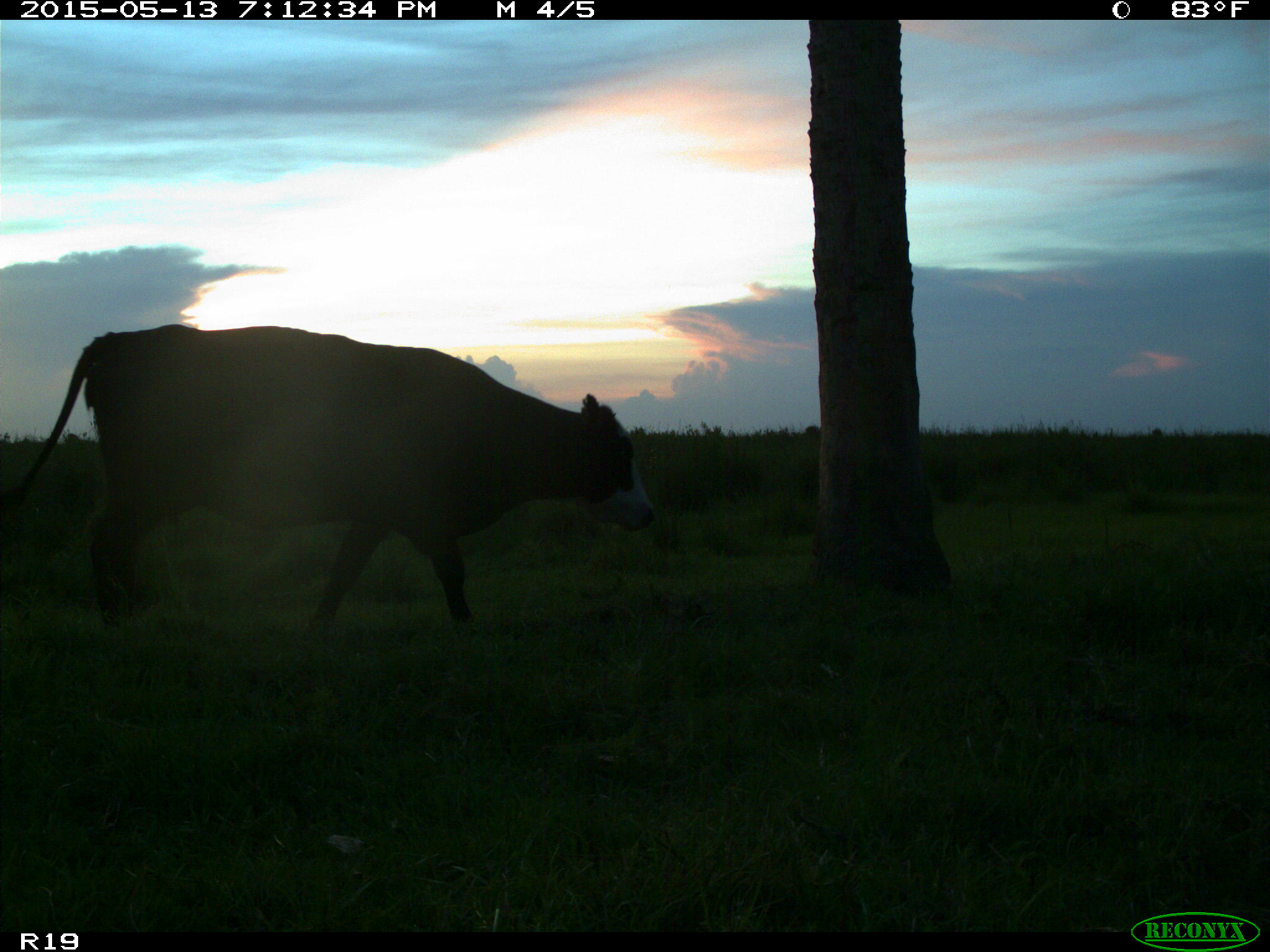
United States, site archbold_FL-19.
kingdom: Animalia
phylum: Chordata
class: Mammalia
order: Artiodactyla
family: Bovidae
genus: Bos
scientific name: Bos taurus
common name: domestic cow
Bos taurus (domestic cow).